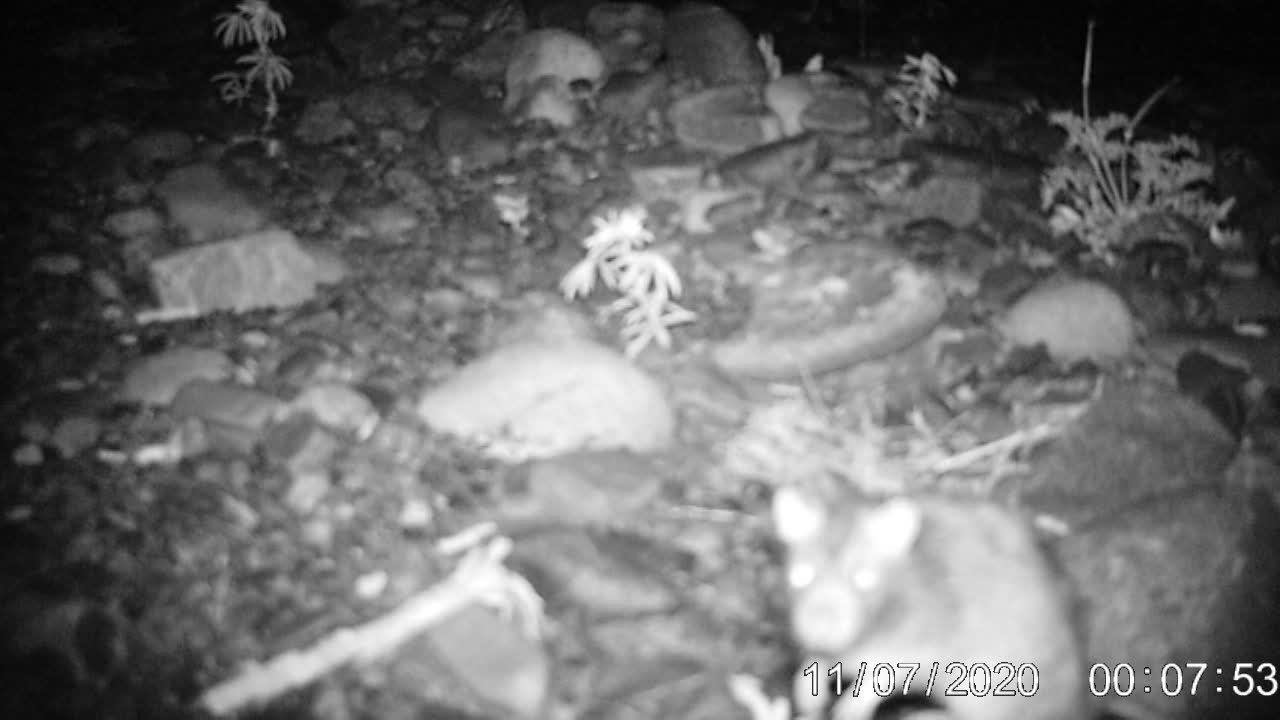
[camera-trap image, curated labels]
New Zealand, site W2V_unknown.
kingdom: Animalia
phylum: Chordata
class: Mammalia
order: Rodentia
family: Muridae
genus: Rattus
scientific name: Rattus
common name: rat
Rat (Rattus).